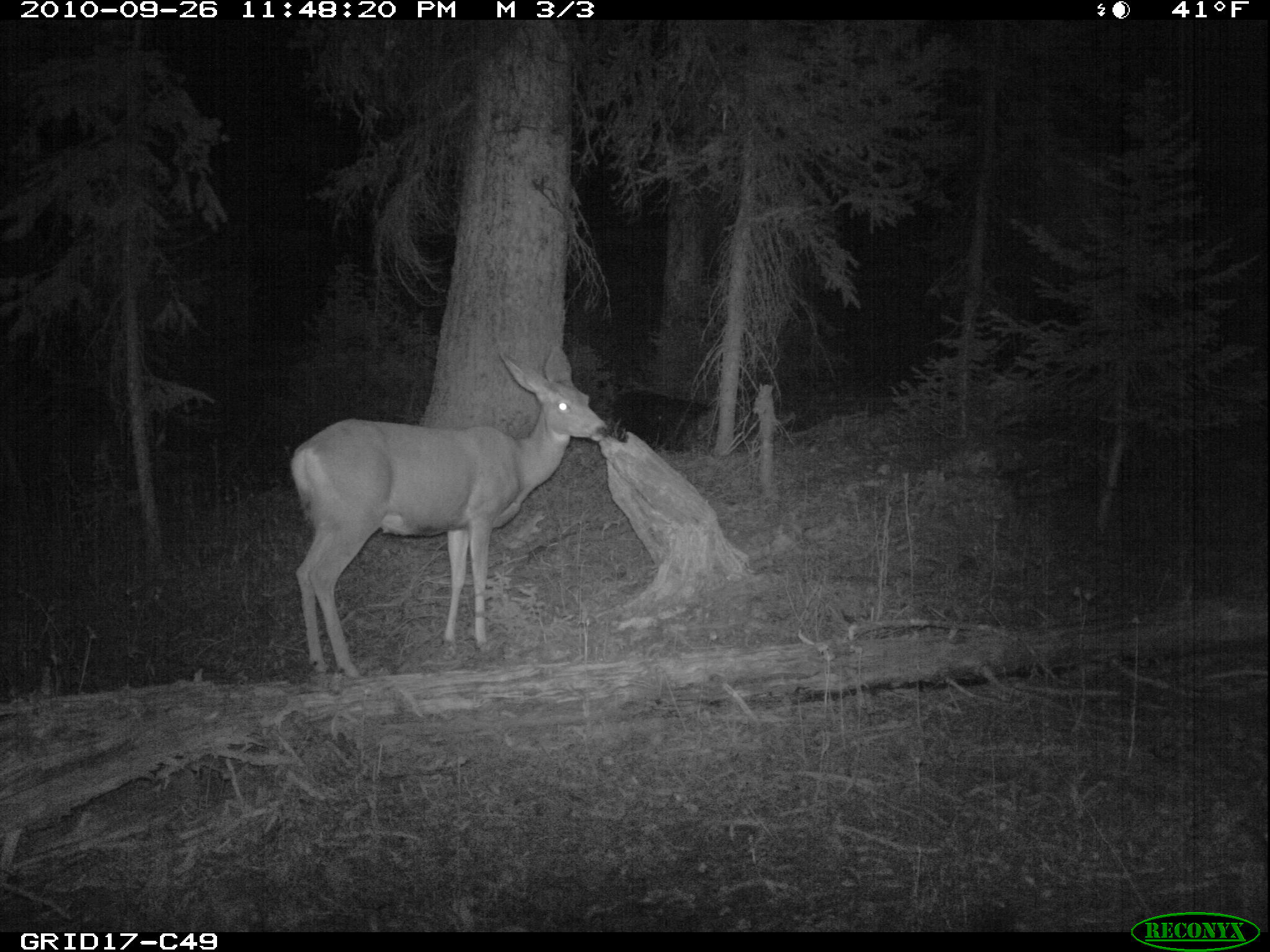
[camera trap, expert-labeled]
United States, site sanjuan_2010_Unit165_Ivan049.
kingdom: Animalia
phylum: Chordata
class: Mammalia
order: Artiodactyla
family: Cervidae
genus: Odocoileus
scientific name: Odocoileus hemionus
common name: mule deer